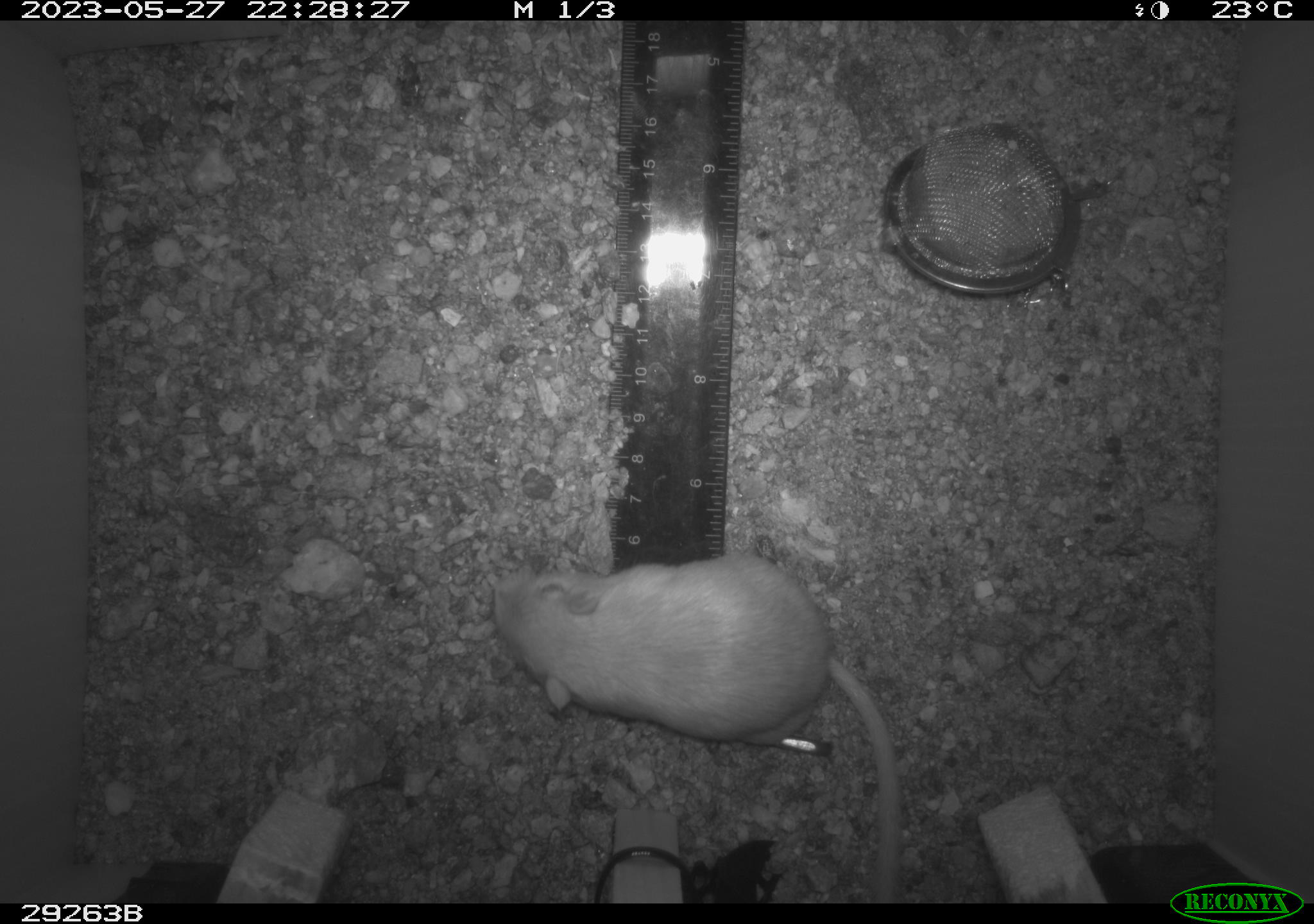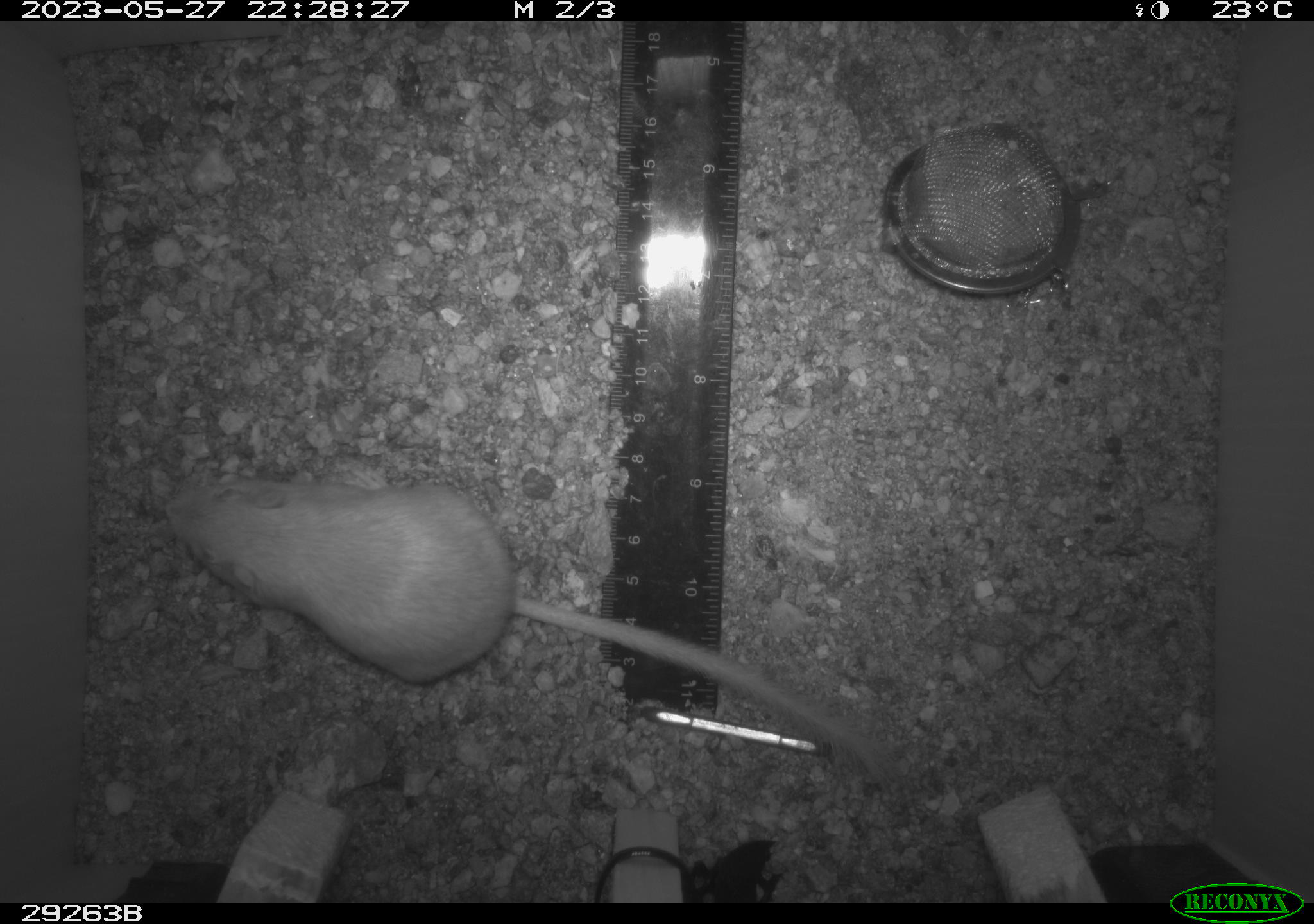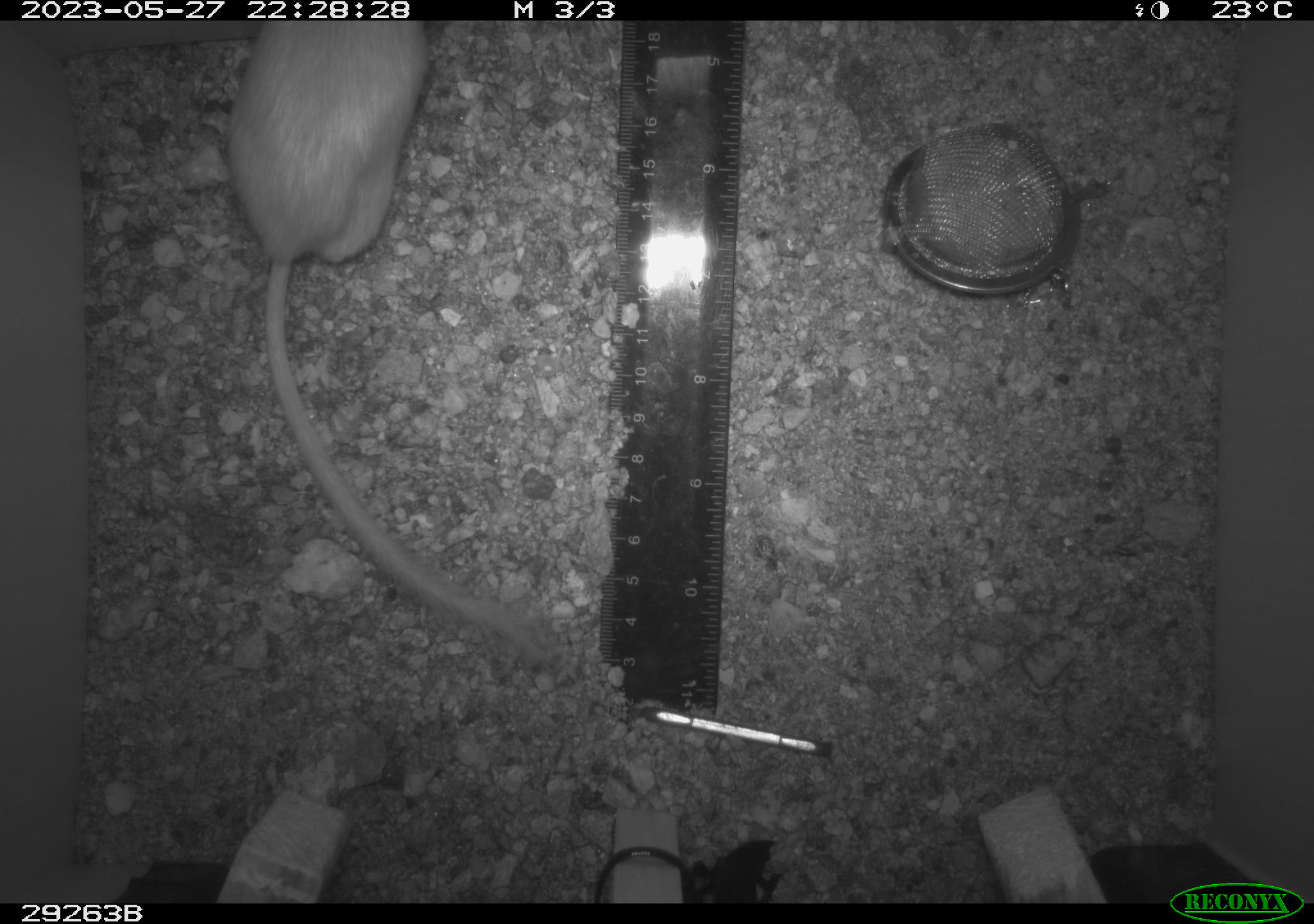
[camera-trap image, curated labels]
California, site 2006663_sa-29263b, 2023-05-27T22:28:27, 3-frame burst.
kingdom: Animalia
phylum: Chordata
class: Mammalia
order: Rodentia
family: Heteromyidae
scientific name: Heteromyidae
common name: kangaroo rats and pocket mice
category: heteromyidae family